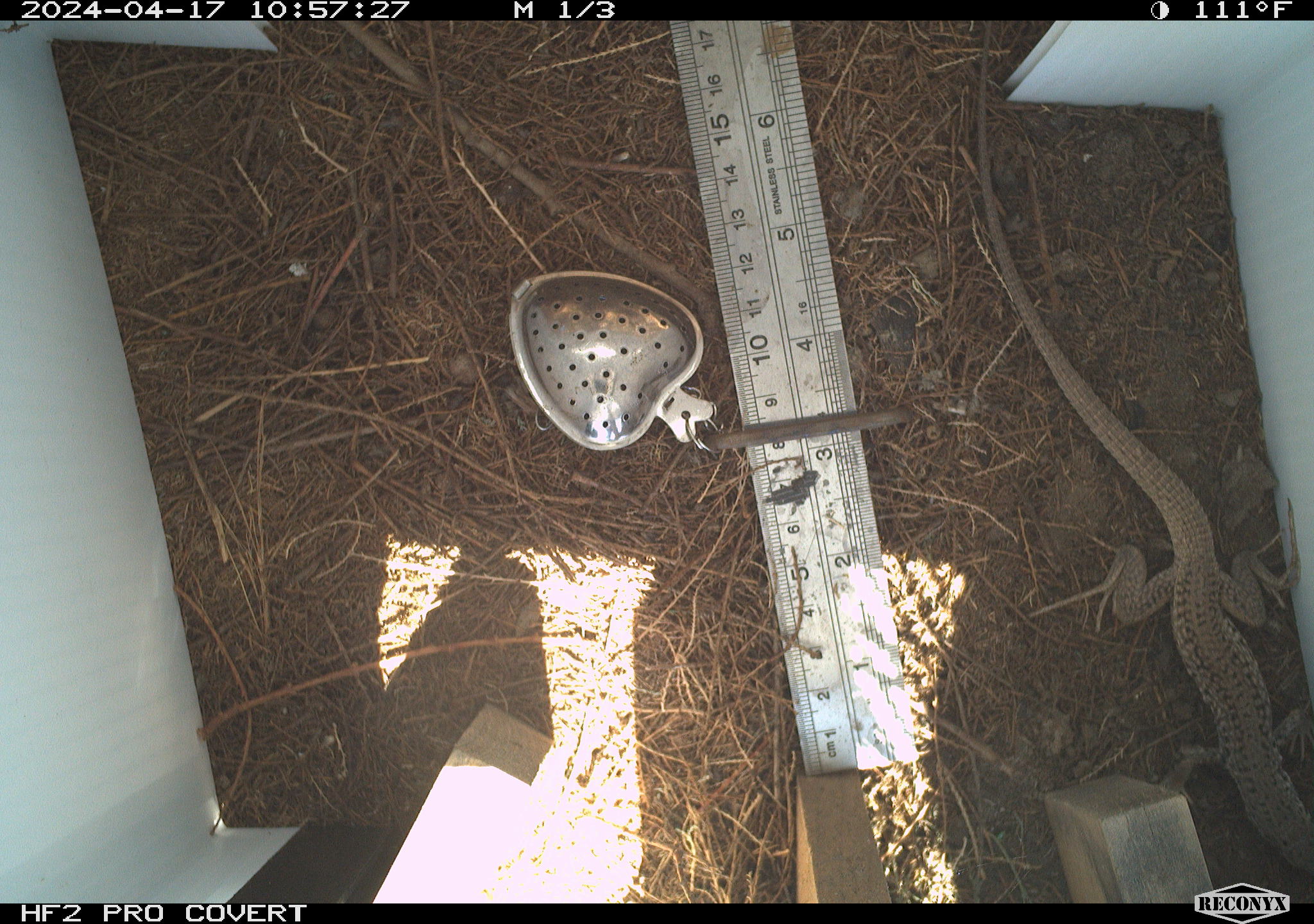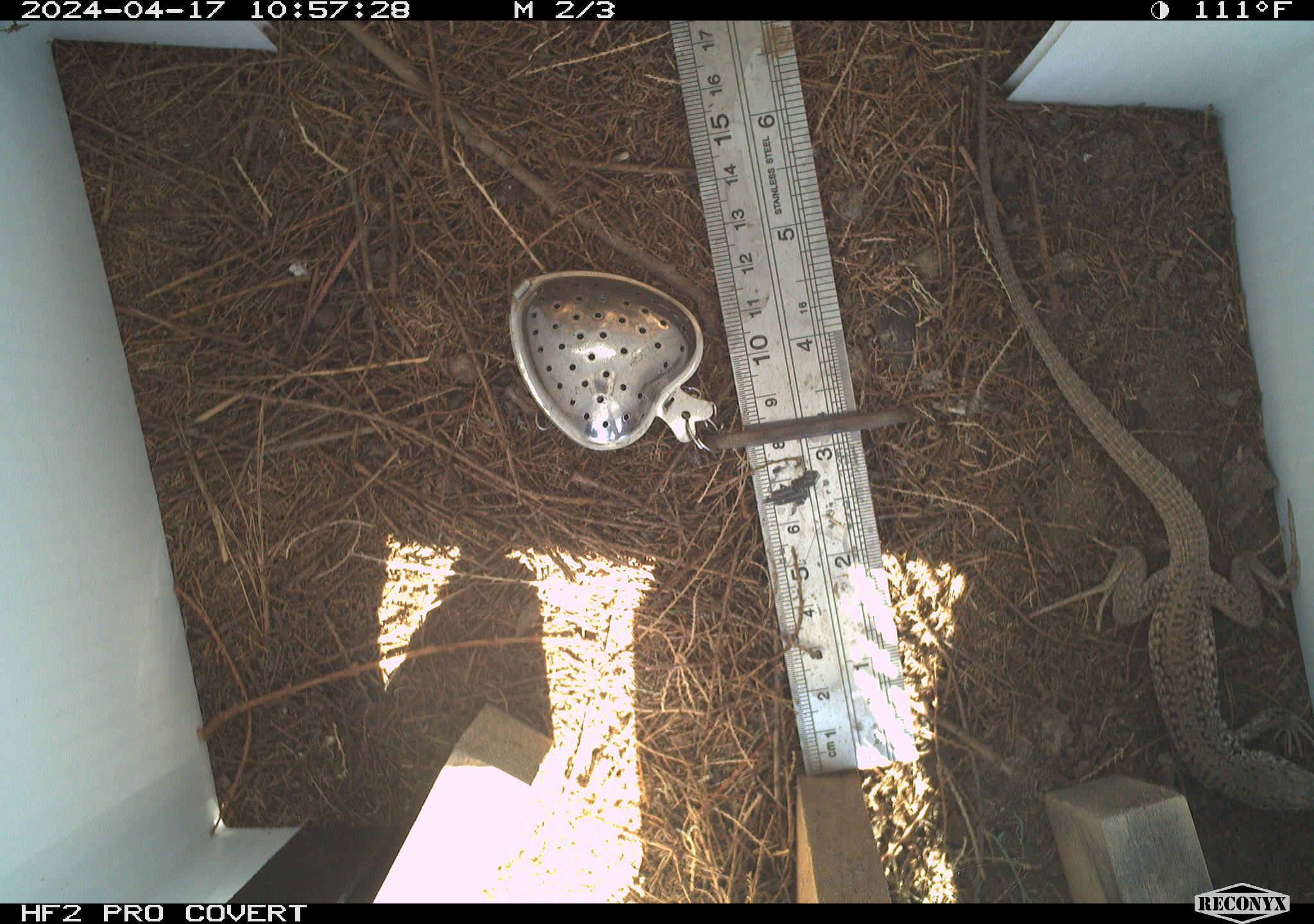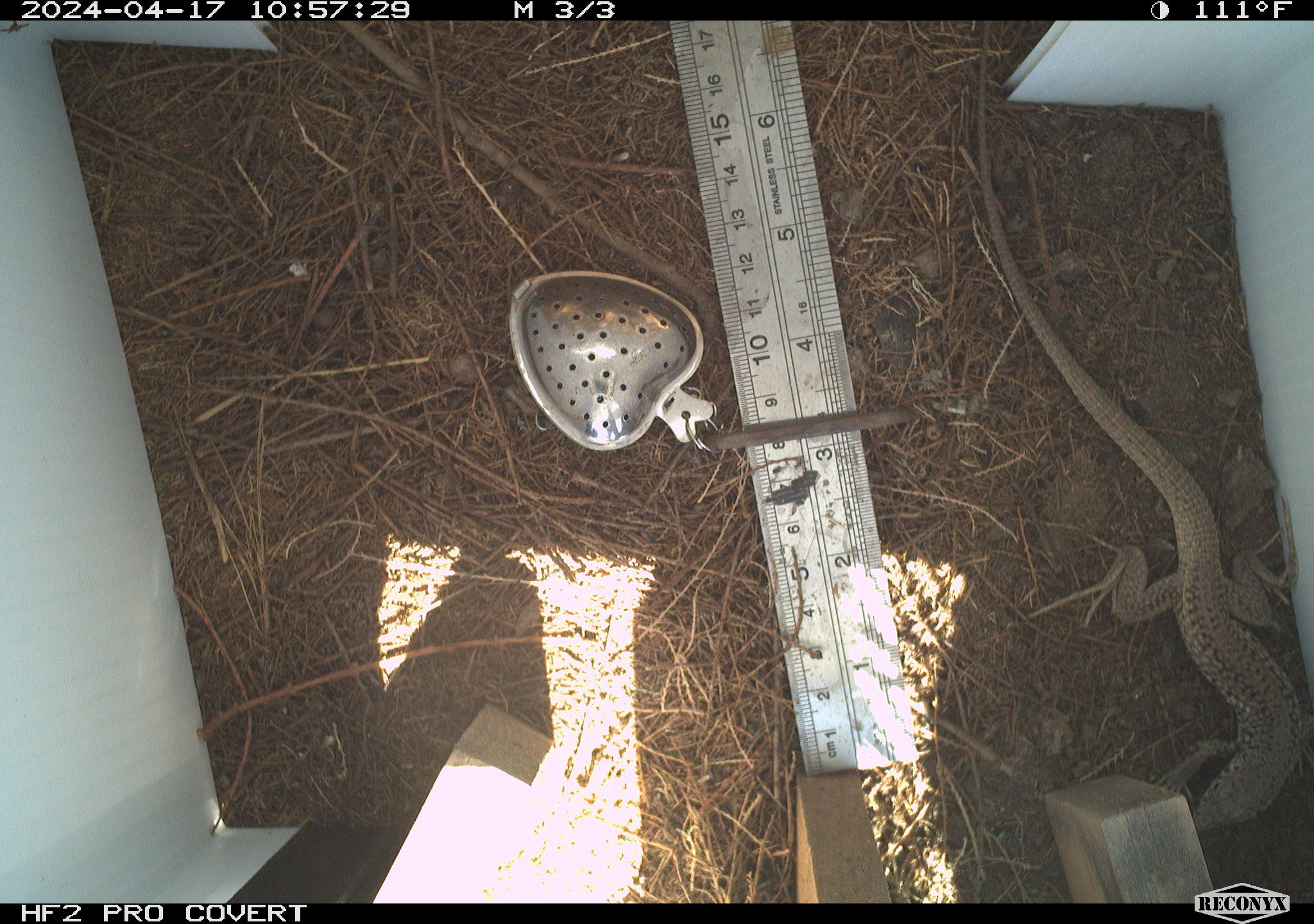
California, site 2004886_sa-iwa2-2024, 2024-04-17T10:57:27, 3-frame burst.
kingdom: Animalia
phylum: Chordata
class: Reptilia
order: Squamata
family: Teiidae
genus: Aspidoscelis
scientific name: Aspidoscelis tigris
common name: western whiptail